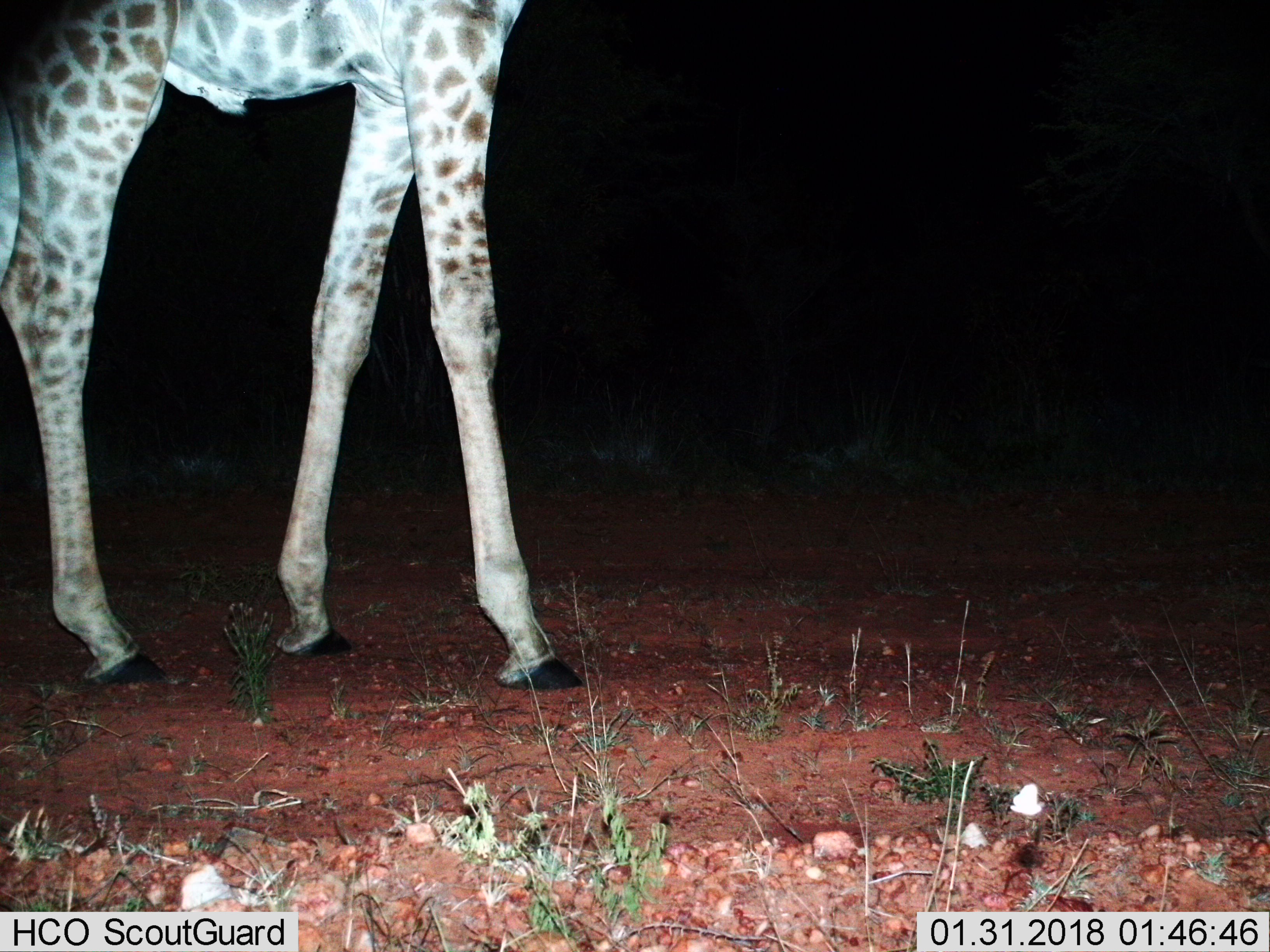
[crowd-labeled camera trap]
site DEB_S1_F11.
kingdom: Animalia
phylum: Chordata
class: Mammalia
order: Artiodactyla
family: Giraffidae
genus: Giraffa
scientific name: Giraffa camelopardalis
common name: giraffe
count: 1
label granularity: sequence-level